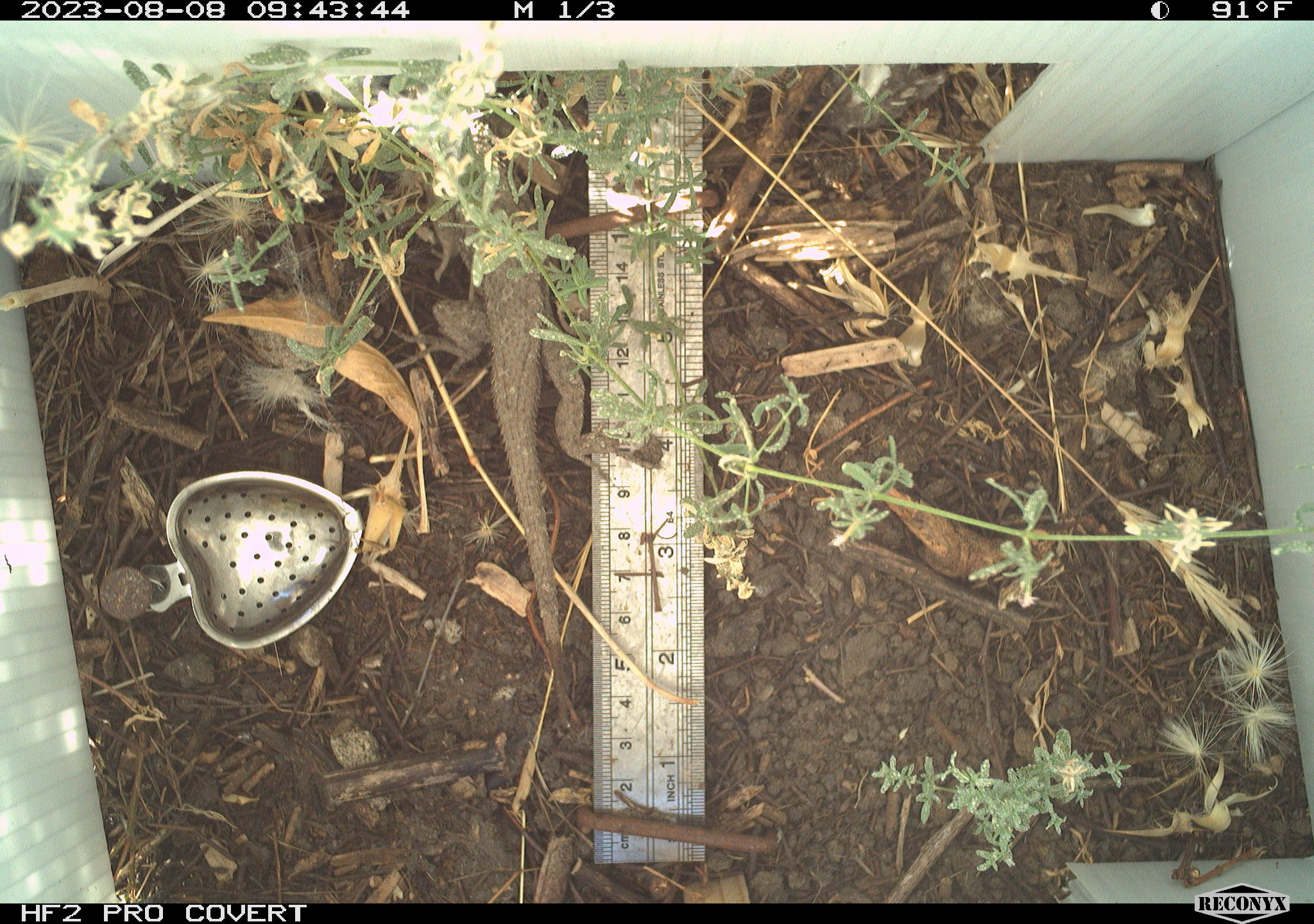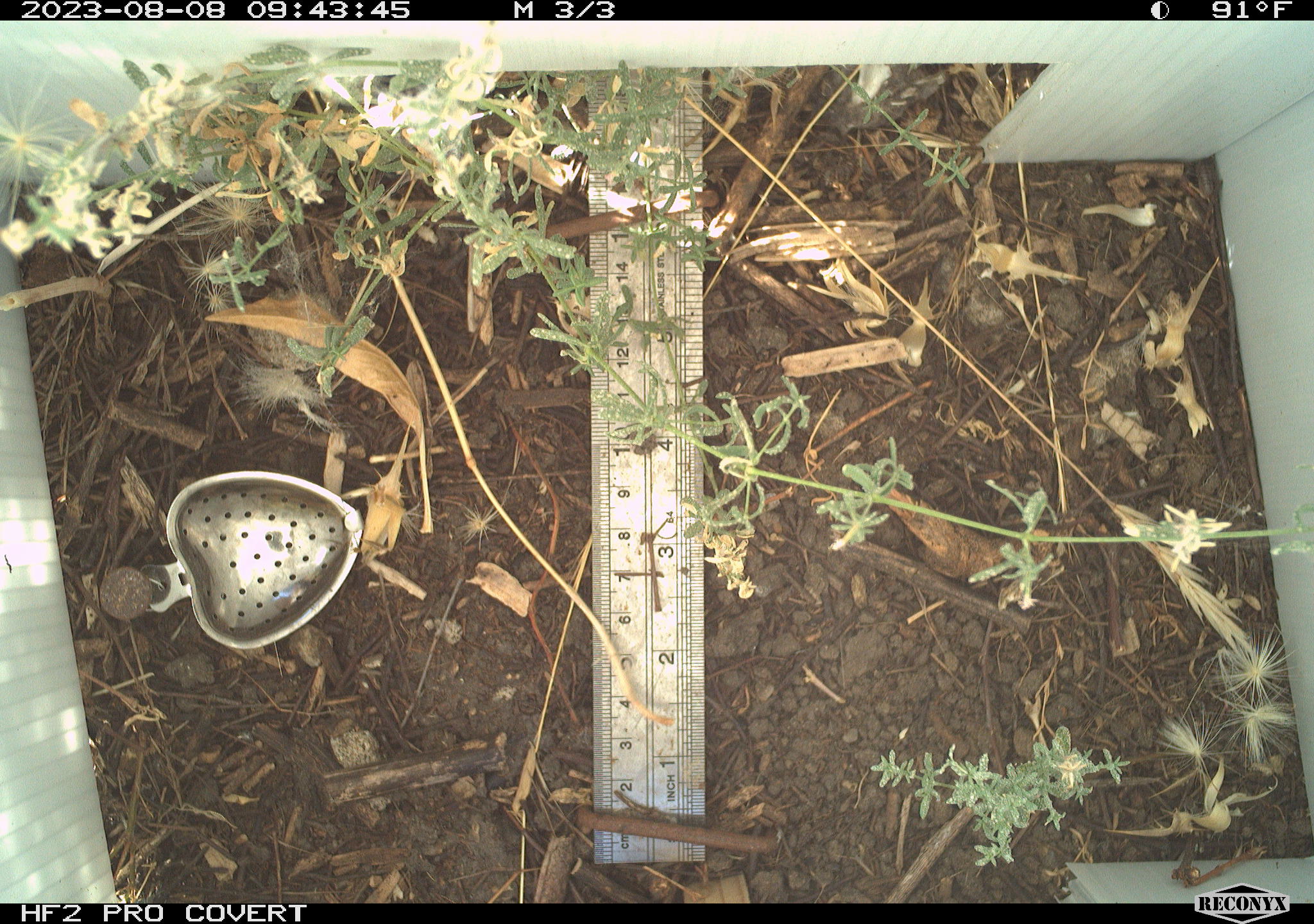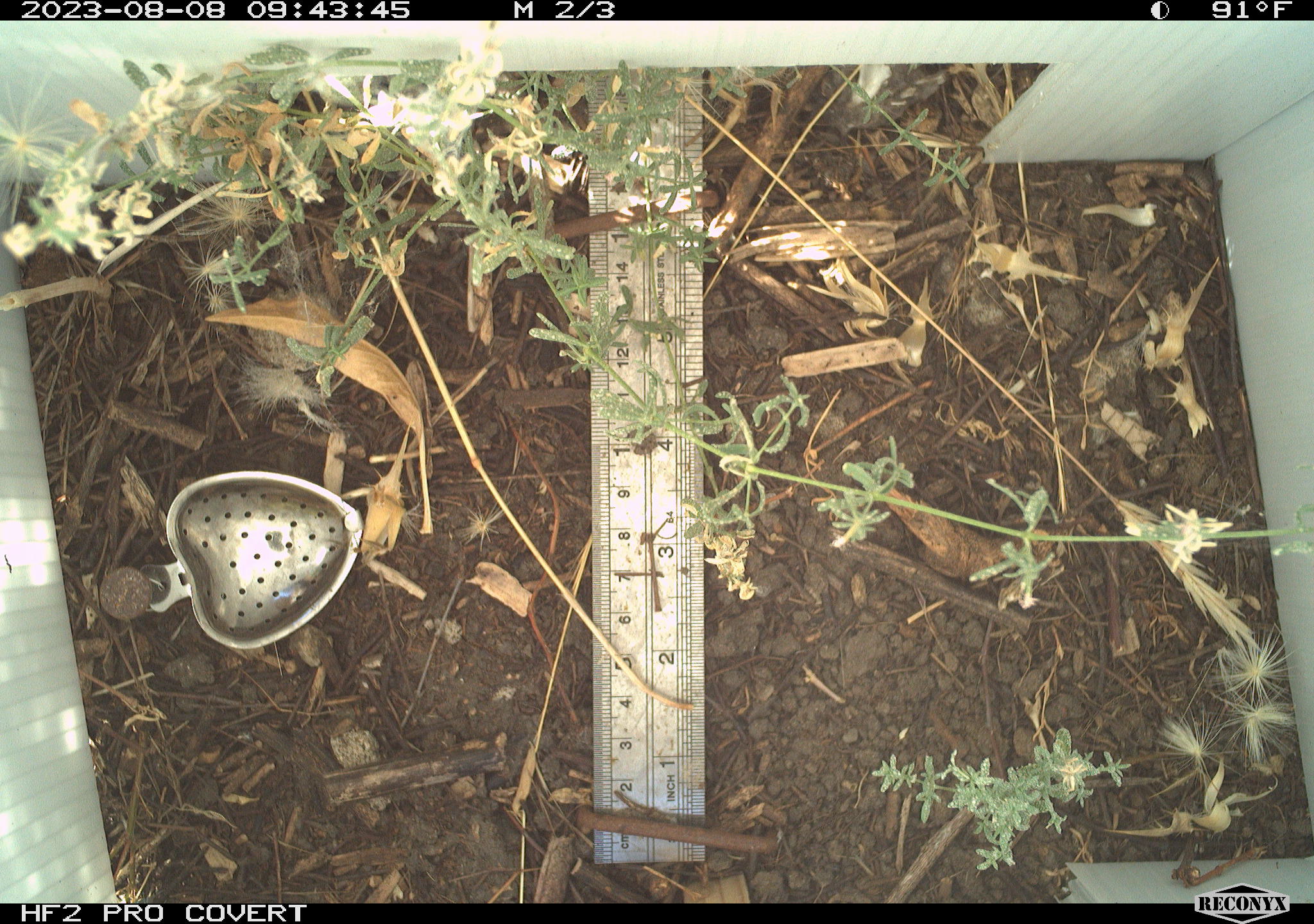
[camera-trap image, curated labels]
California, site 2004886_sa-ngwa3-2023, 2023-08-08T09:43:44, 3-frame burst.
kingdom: Animalia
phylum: Chordata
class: Reptilia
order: Squamata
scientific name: Squamata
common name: lizards and snakes